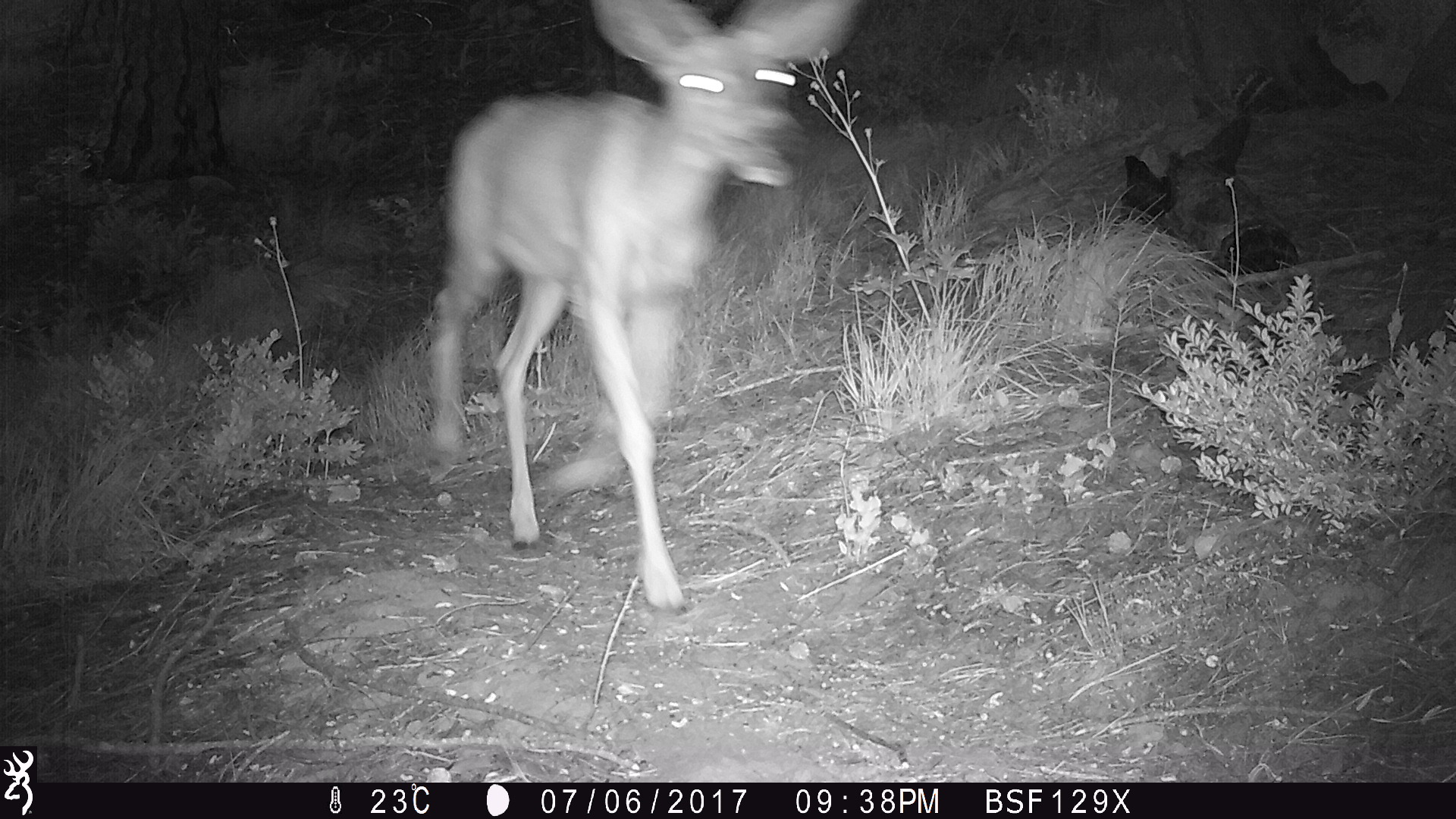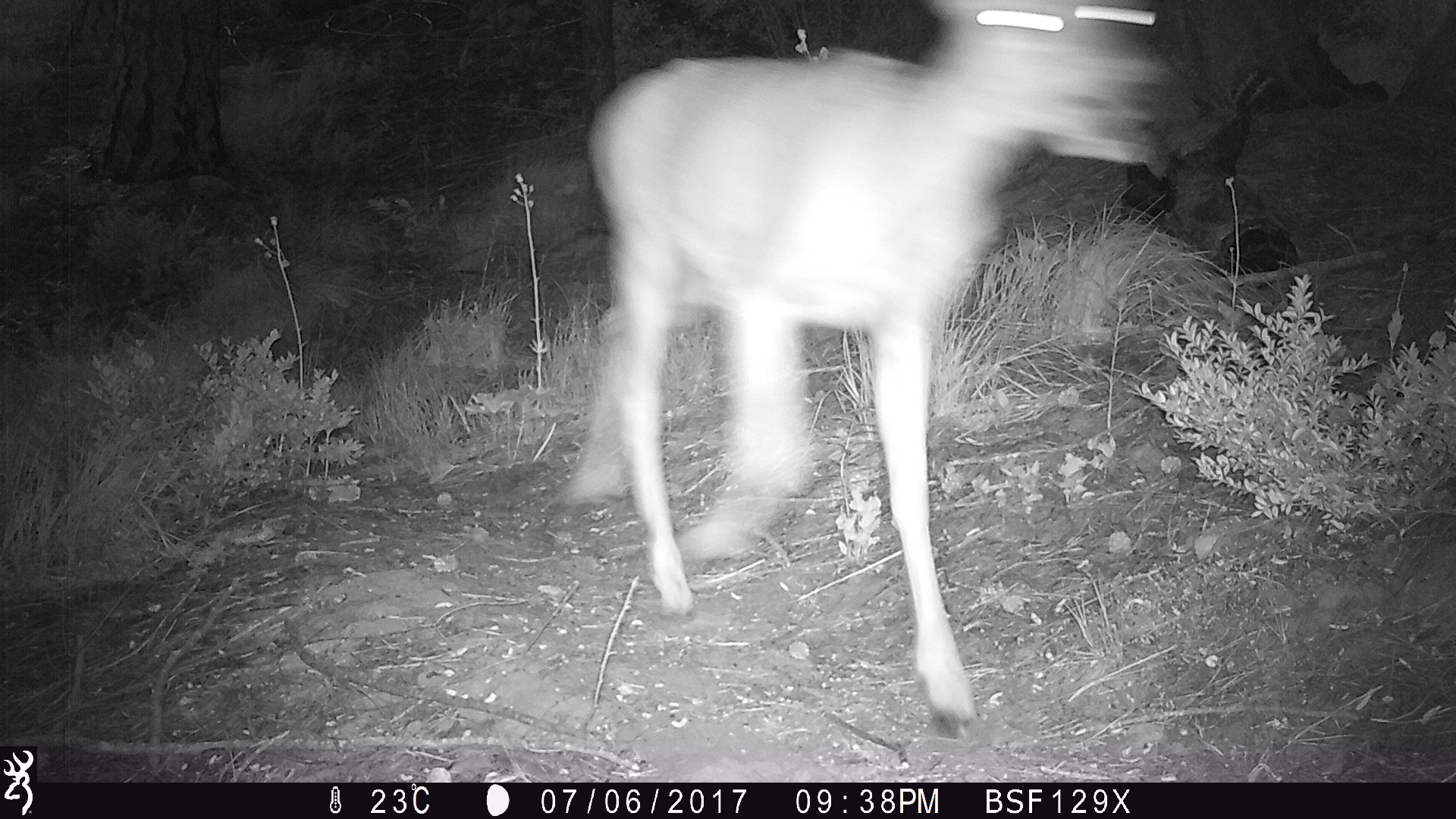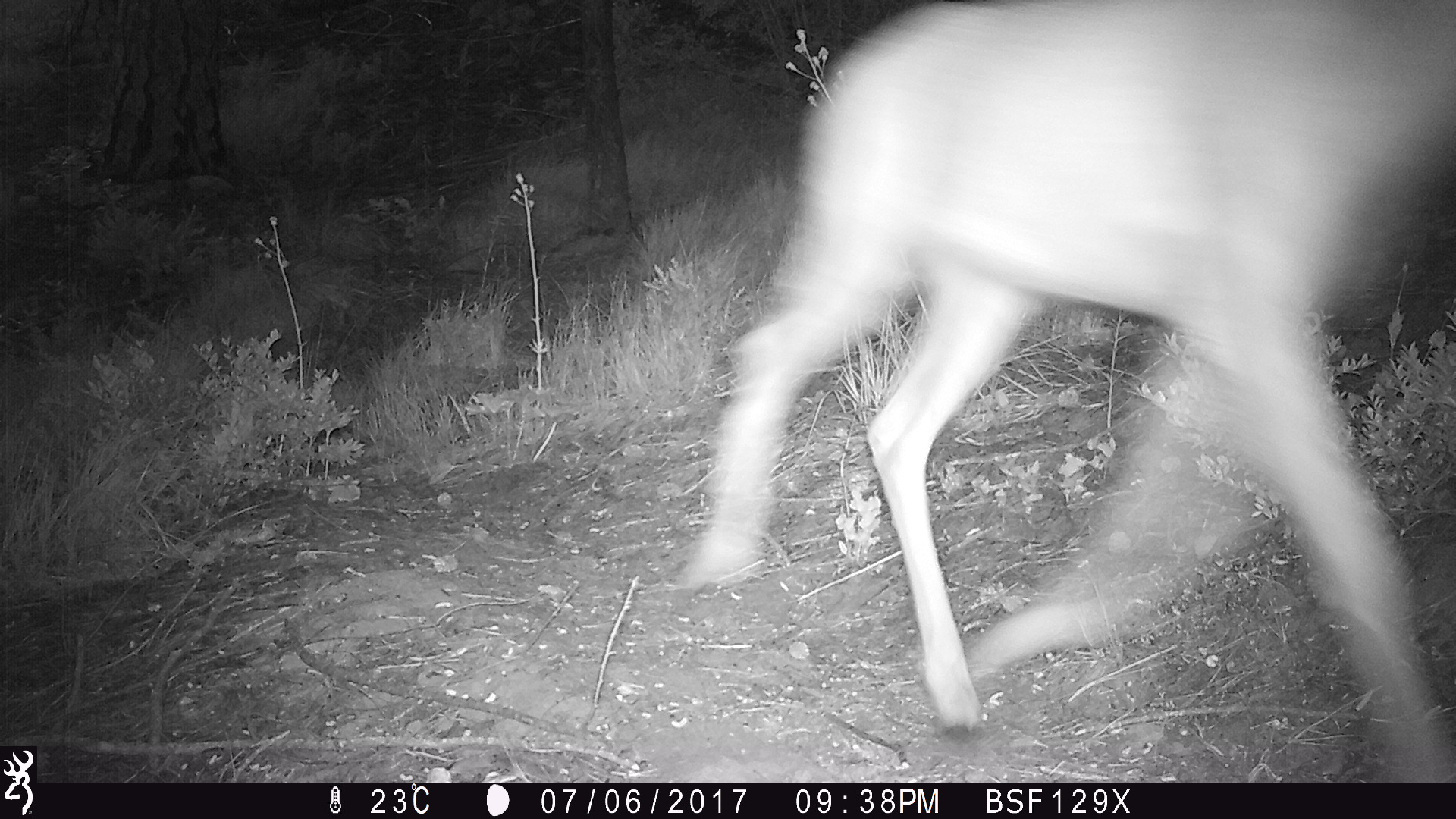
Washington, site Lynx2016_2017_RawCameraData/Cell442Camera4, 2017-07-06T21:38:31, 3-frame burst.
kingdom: Animalia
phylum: Chordata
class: Mammalia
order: Artiodactyla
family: Cervidae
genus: Odocoileus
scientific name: Odocoileus hemionus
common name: mule deer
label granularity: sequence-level